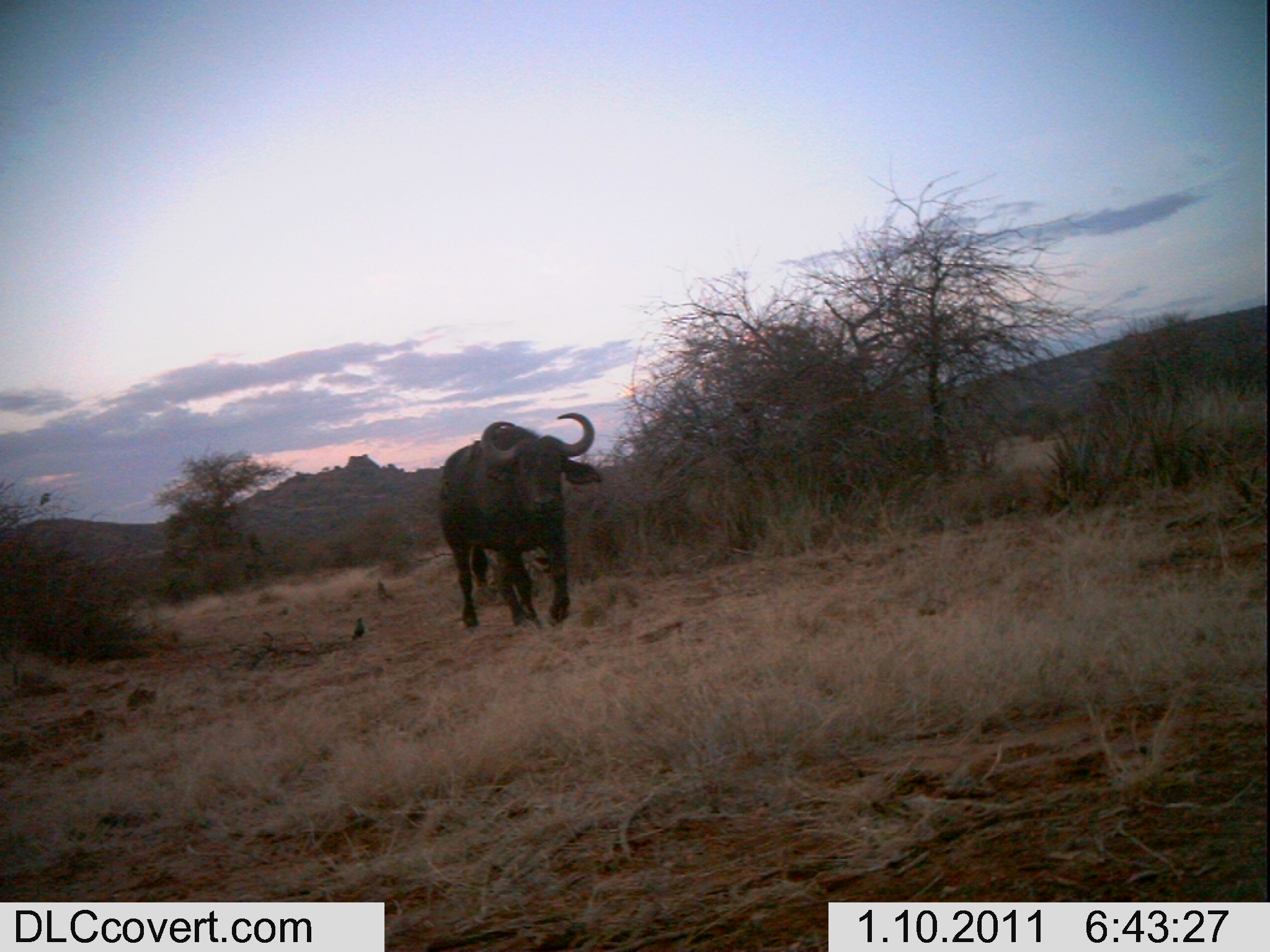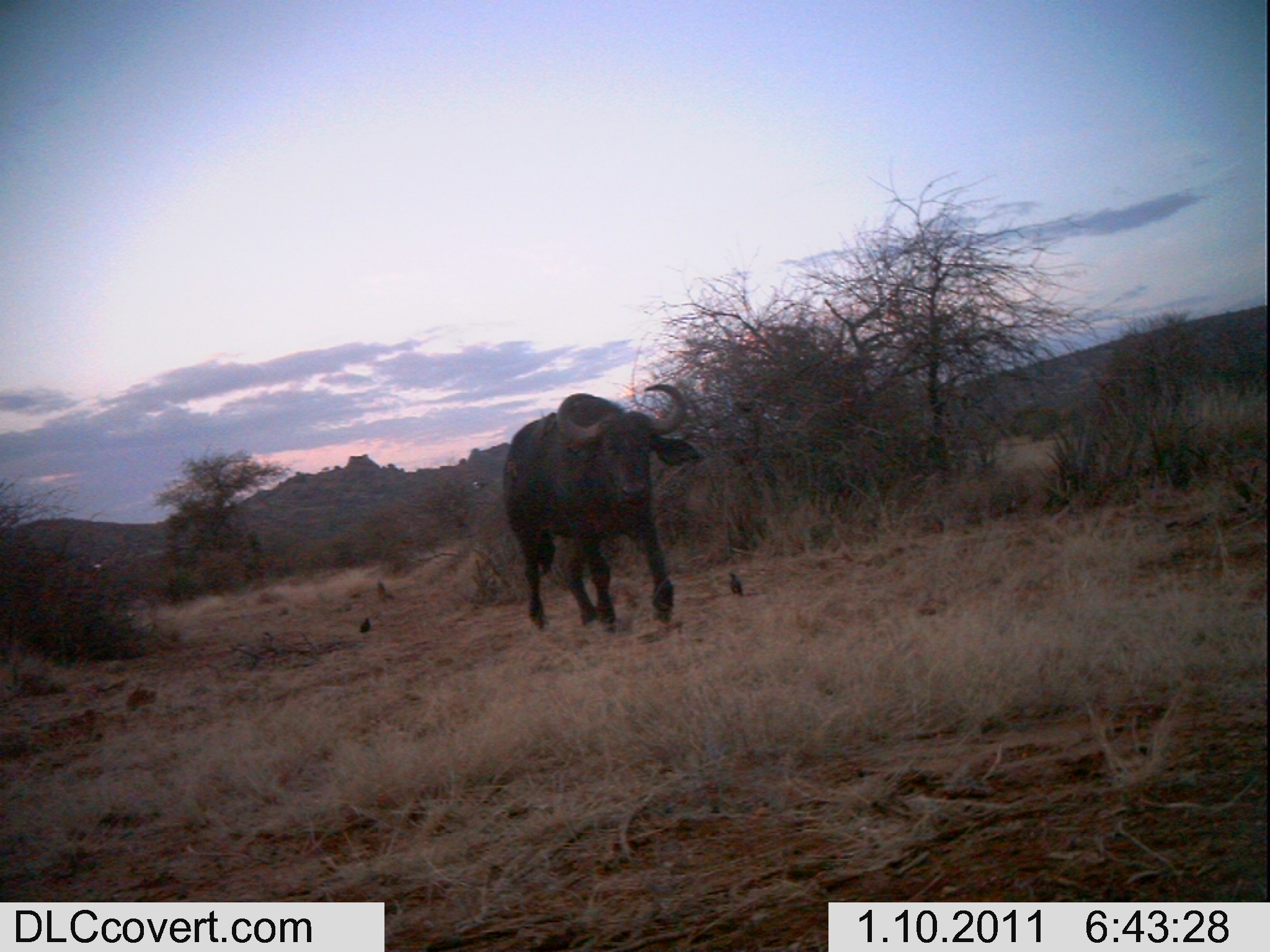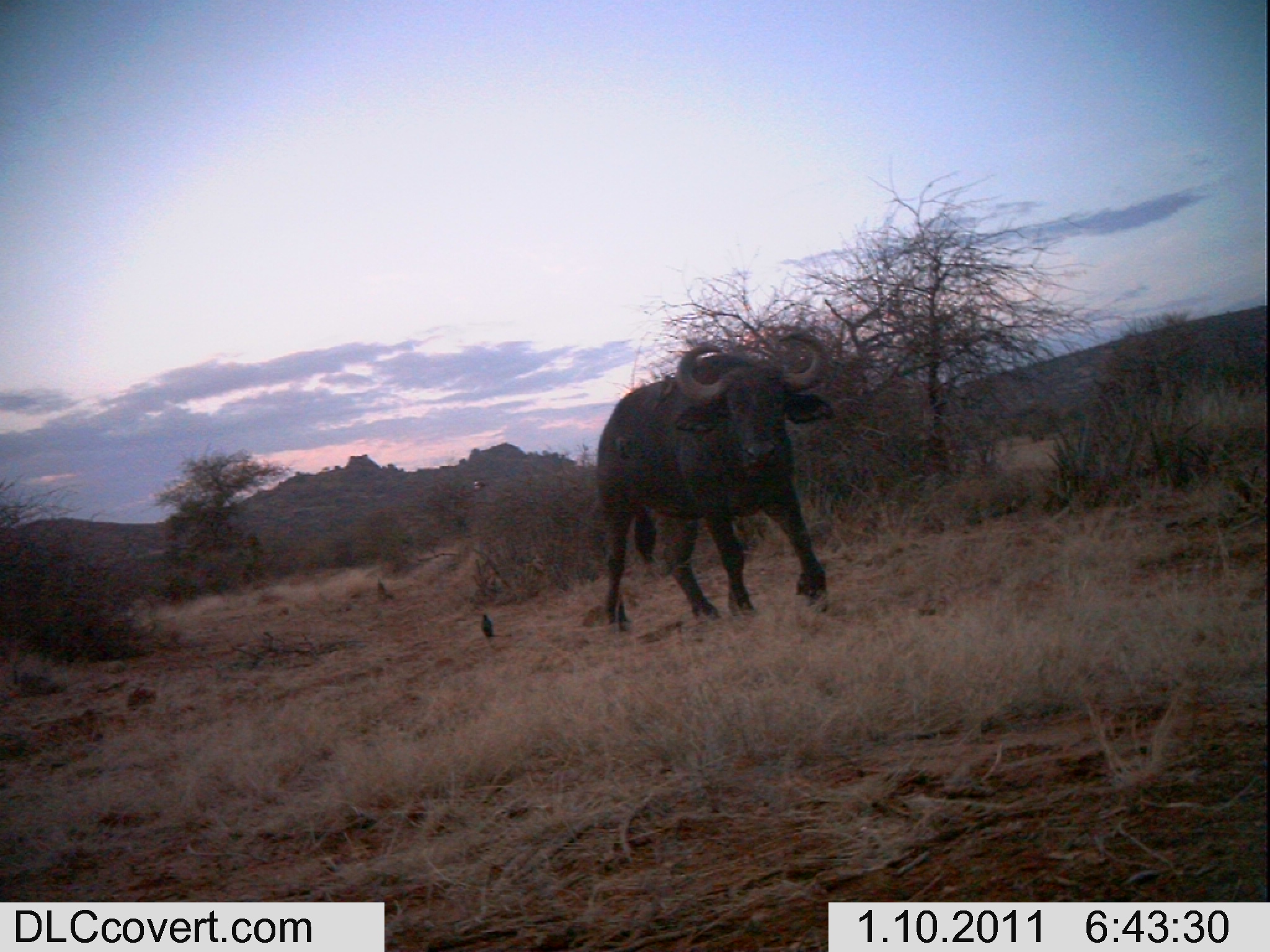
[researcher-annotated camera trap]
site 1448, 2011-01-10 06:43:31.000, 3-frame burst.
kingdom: Animalia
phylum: Chordata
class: Mammalia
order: Artiodactyla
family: Bovidae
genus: Syncerus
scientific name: Syncerus caffer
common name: african buffalo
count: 1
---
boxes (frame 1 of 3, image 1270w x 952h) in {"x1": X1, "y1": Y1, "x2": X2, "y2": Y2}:
syncerus caffer: {"x1": 434, "y1": 410, "x2": 603, "y2": 632}; {"x1": 350, "y1": 615, "x2": 365, "y2": 642}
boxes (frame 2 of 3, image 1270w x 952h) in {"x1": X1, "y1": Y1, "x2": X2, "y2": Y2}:
syncerus caffer: {"x1": 499, "y1": 382, "x2": 706, "y2": 636}; {"x1": 728, "y1": 572, "x2": 744, "y2": 597}; {"x1": 358, "y1": 617, "x2": 371, "y2": 634}